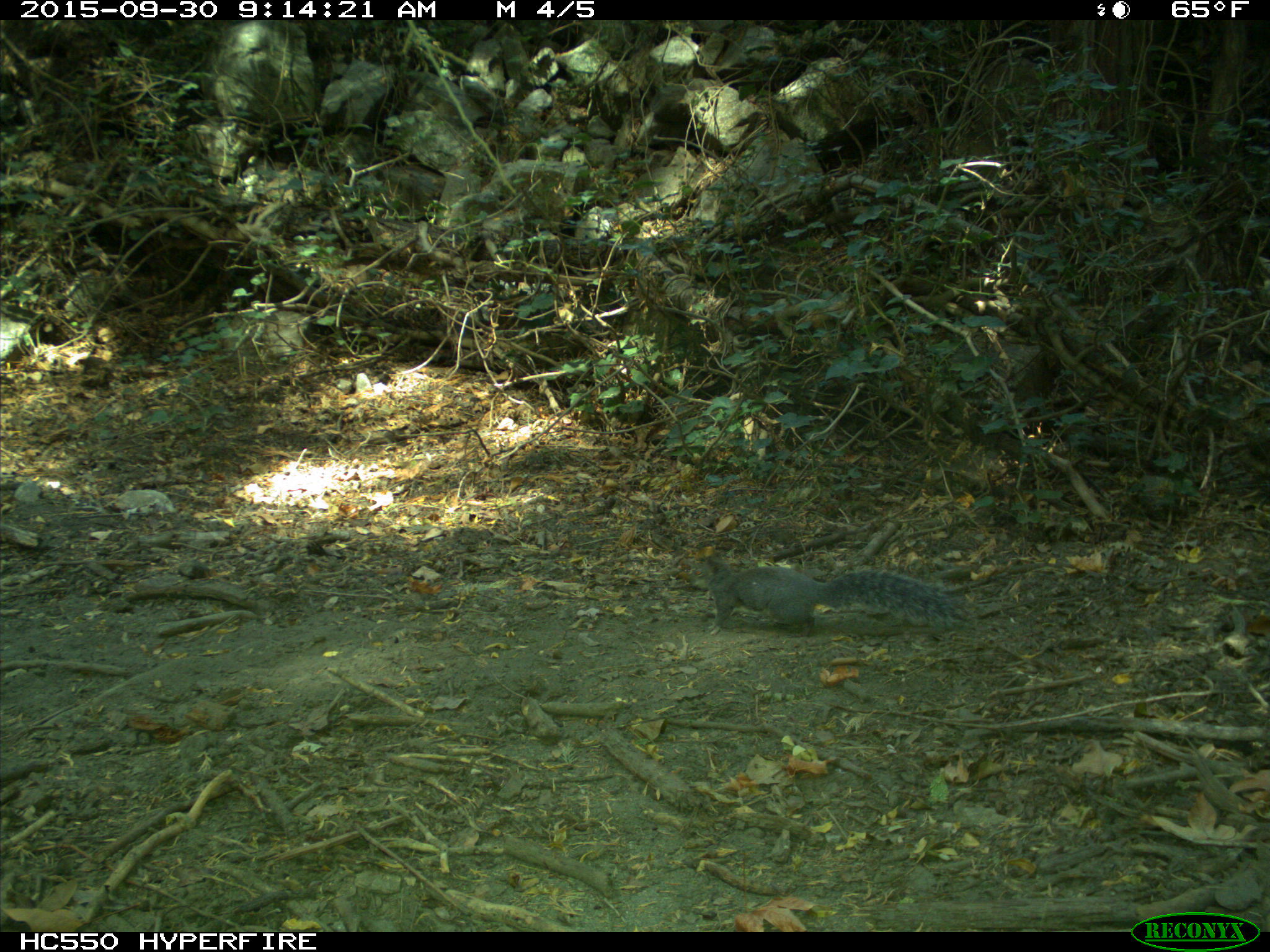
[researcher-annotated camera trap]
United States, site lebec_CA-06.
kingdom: Animalia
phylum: Chordata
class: Mammalia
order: Rodentia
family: Sciuridae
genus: Sciurus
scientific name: Sciurus carolinensis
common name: eastern gray squirrel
Sciurus carolinensis (eastern gray squirrel).